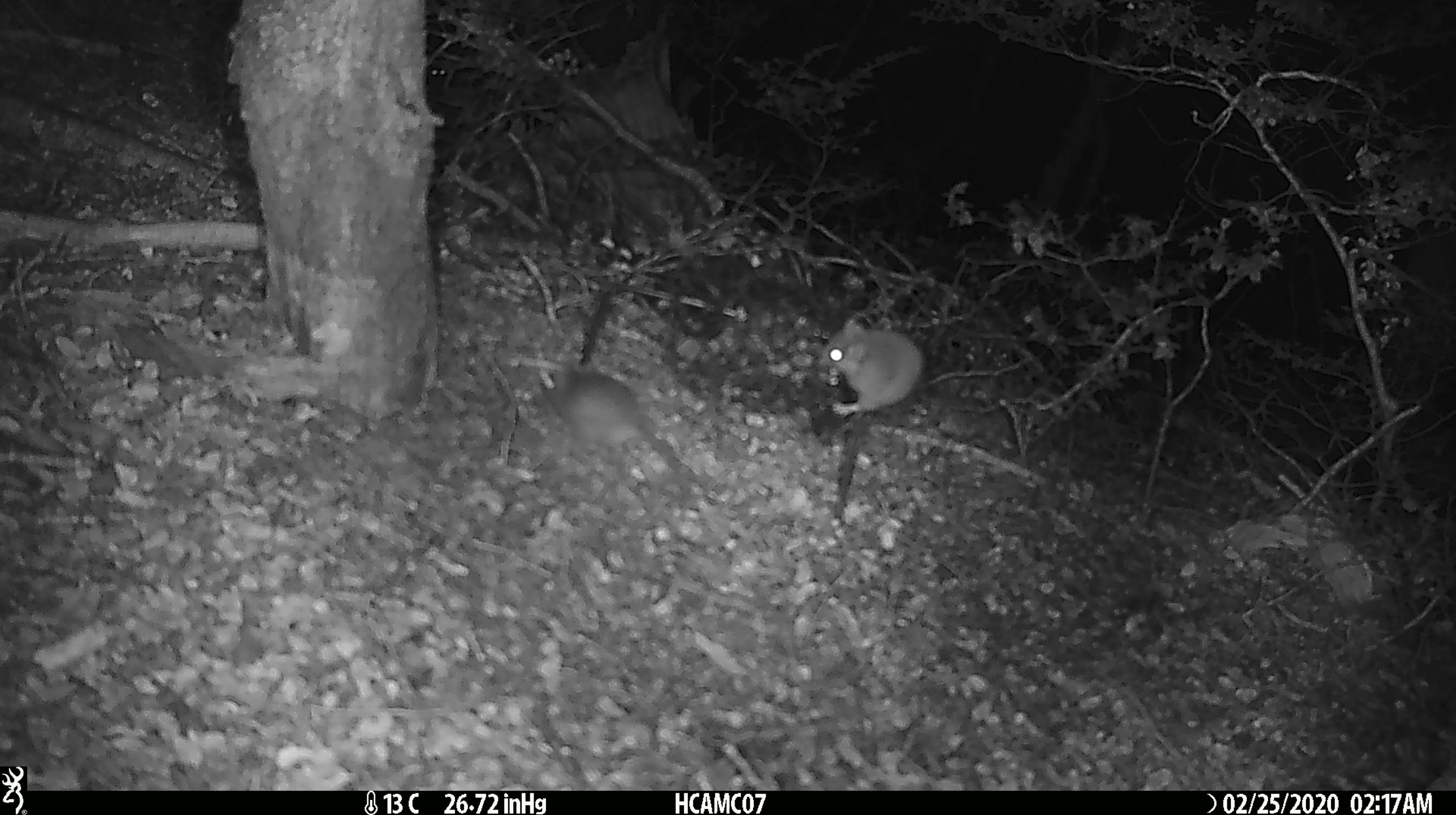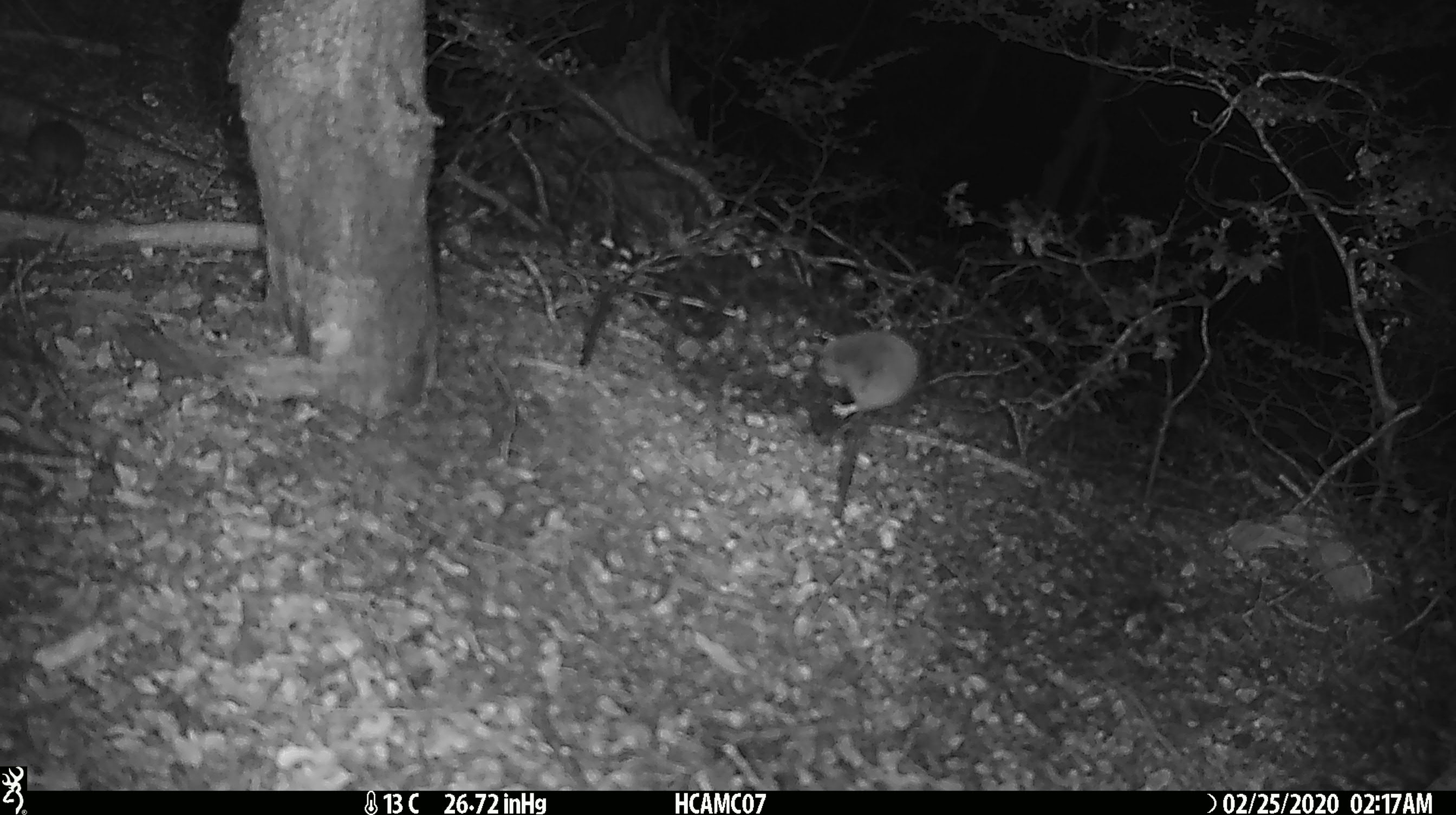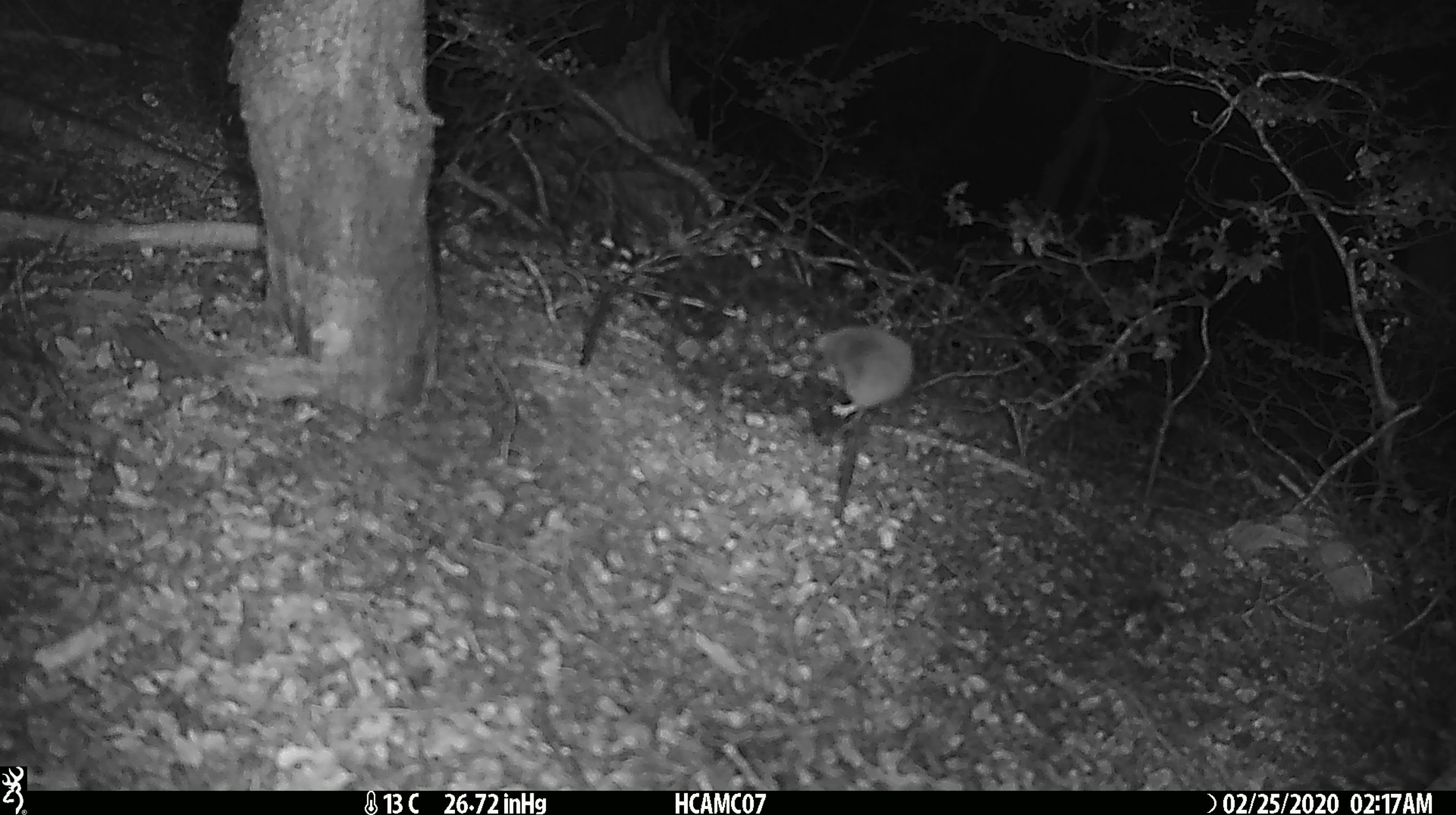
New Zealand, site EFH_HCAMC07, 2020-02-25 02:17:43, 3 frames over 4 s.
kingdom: Animalia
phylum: Chordata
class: Mammalia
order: Rodentia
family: Muridae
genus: Mus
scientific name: Mus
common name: mouse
Mouse (Mus).